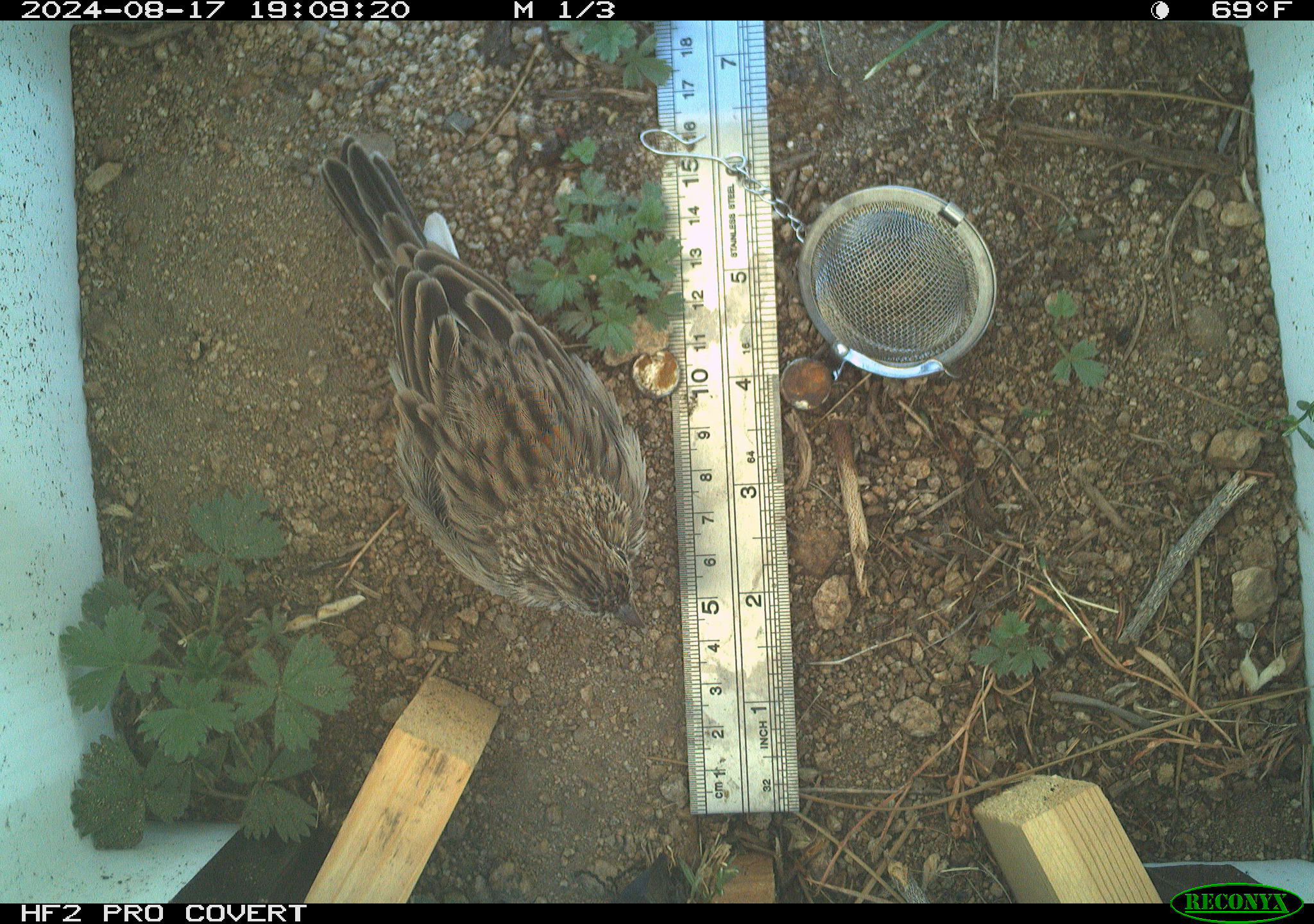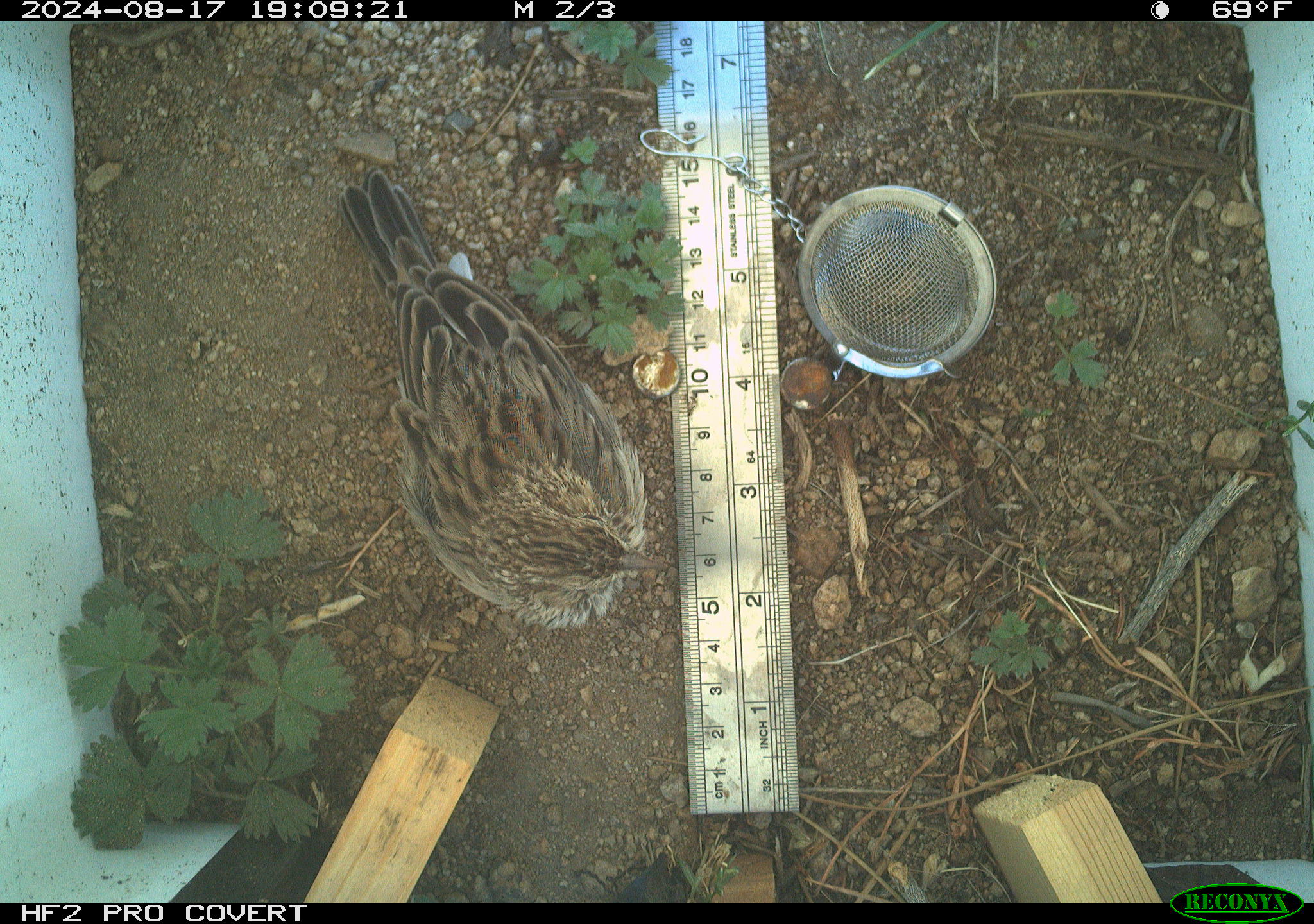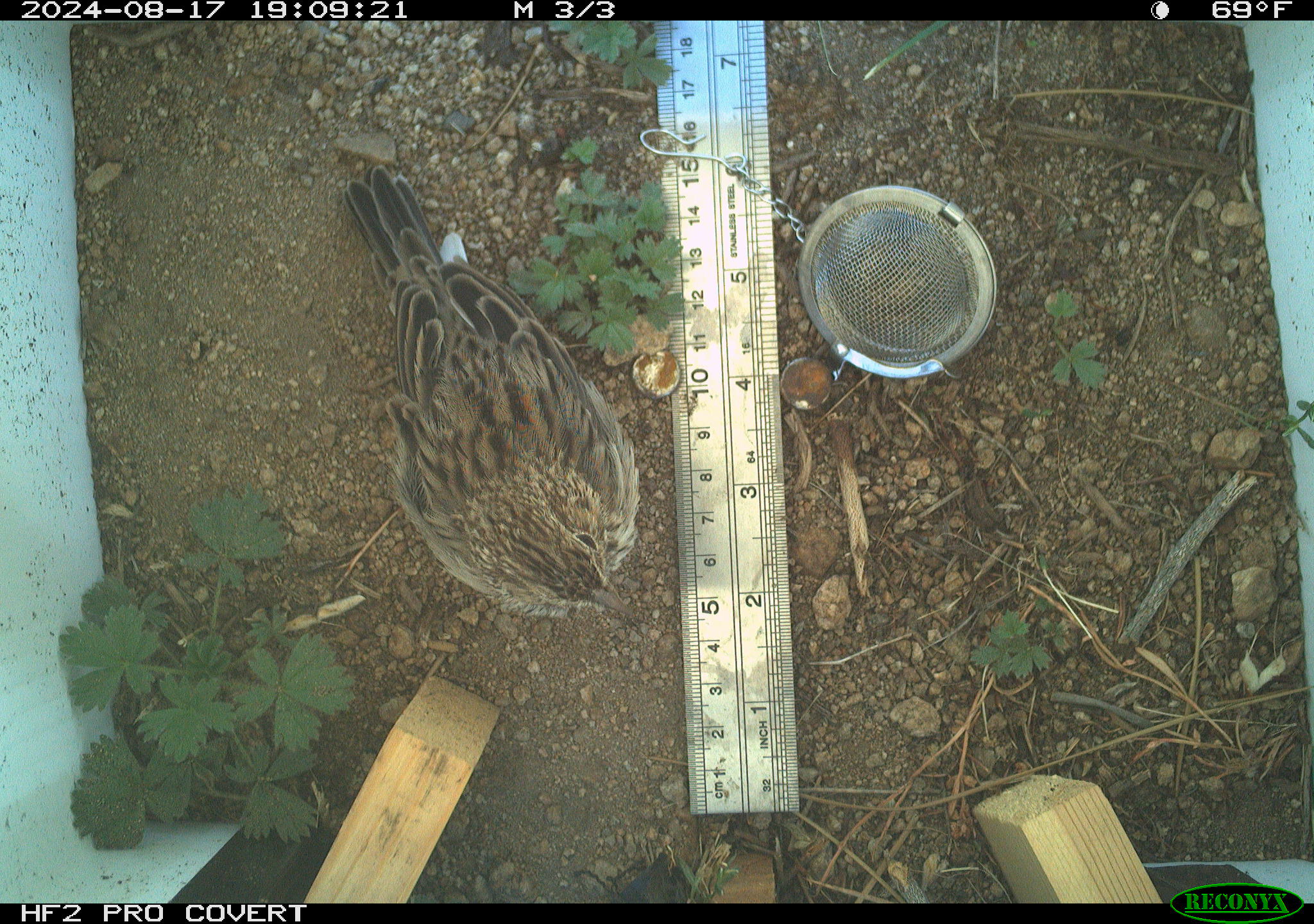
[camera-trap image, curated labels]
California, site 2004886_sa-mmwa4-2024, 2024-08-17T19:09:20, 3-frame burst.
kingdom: Animalia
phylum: Chordata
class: Aves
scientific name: Aves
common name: bird